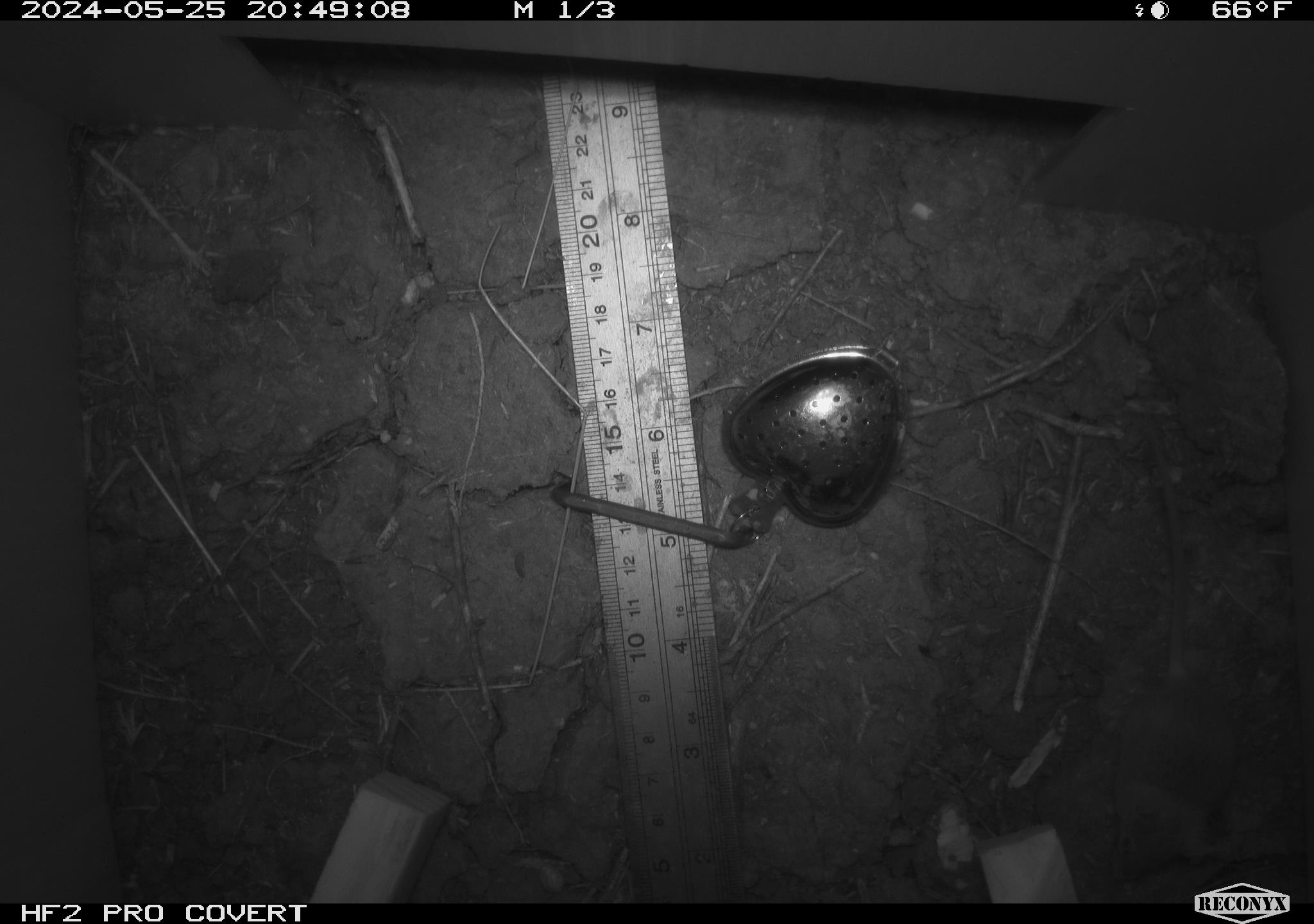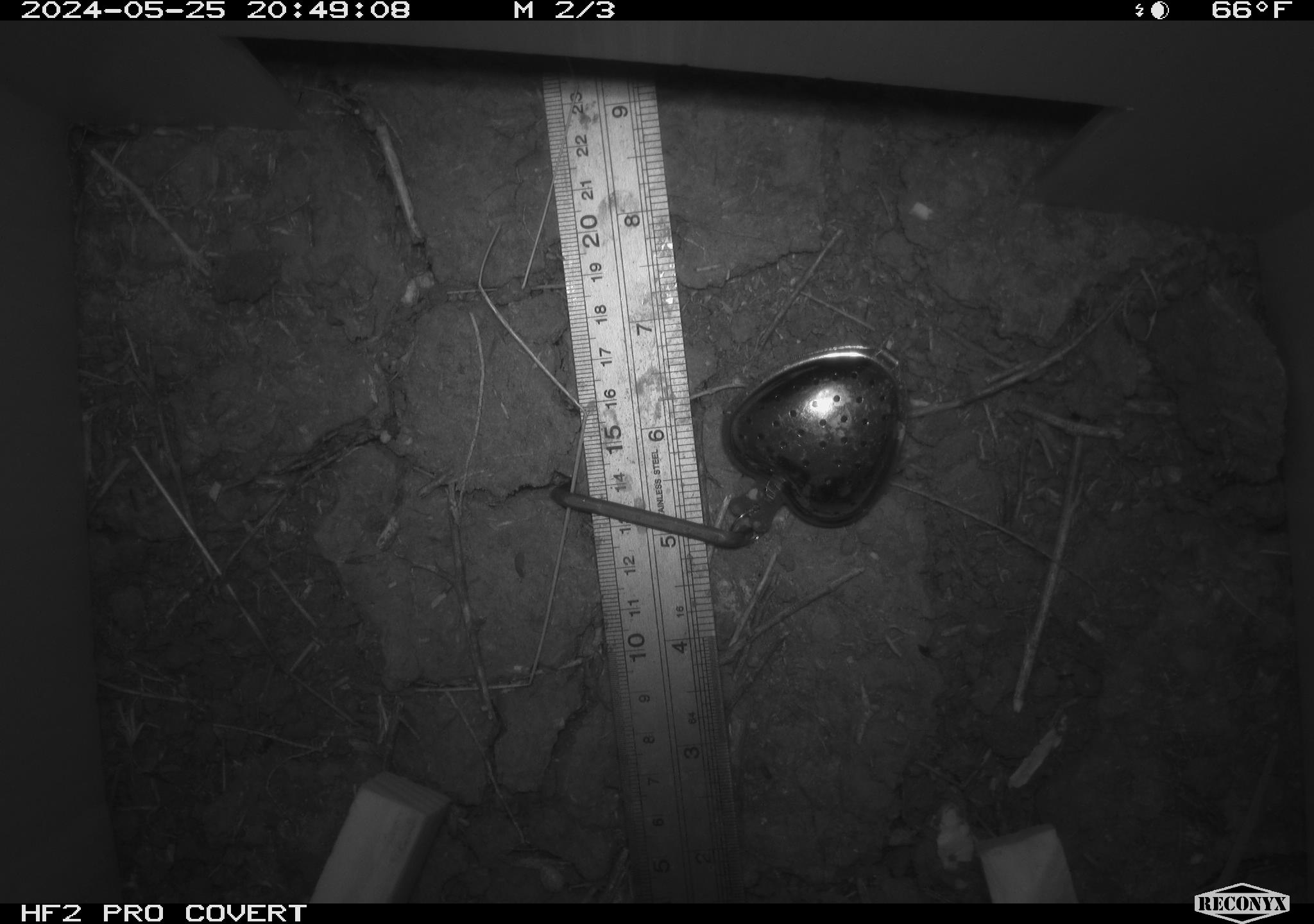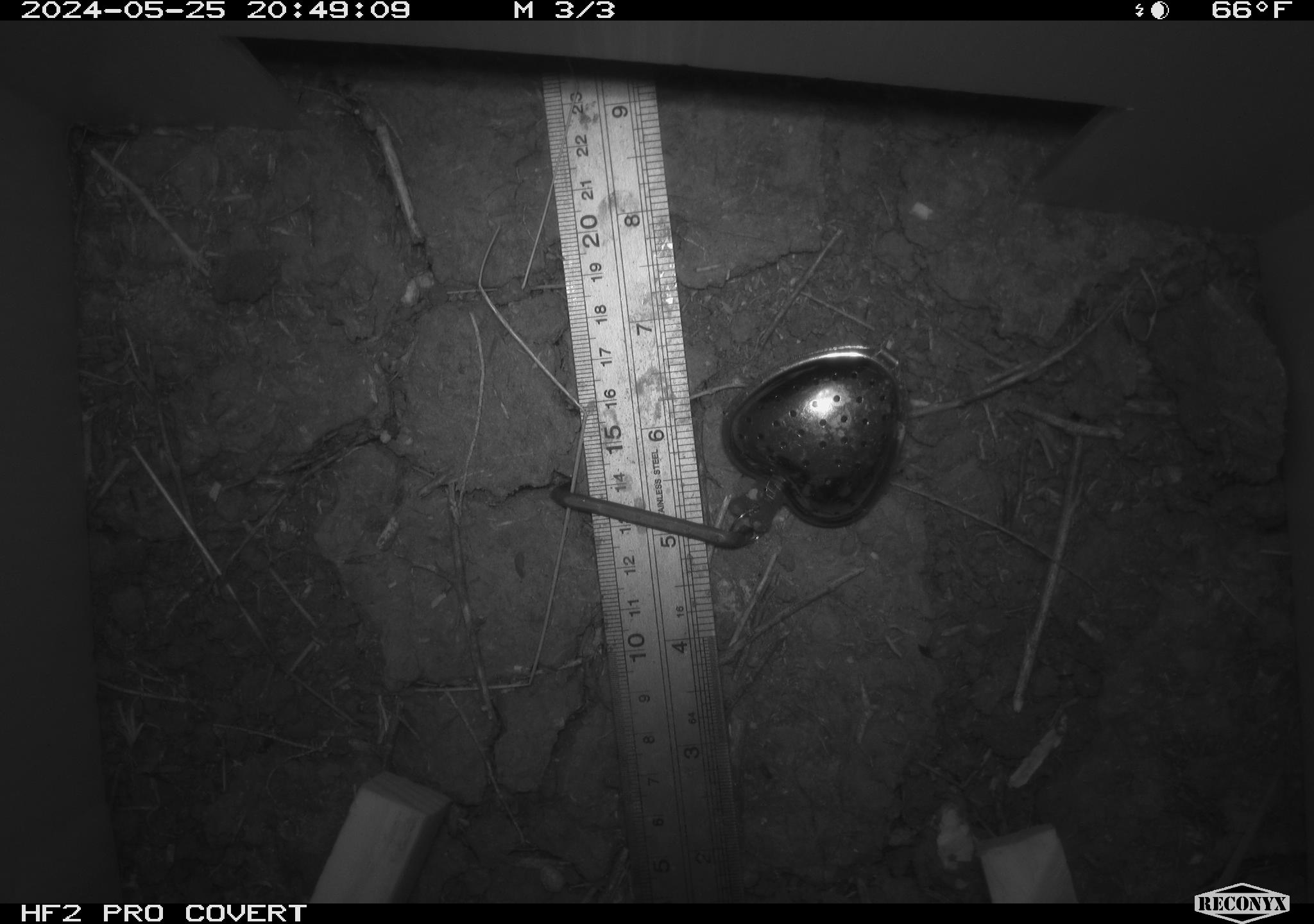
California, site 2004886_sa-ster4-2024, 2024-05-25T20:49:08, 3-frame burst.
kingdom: Animalia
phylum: Chordata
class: Mammalia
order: Rodentia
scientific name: Rodentia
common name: mouse species